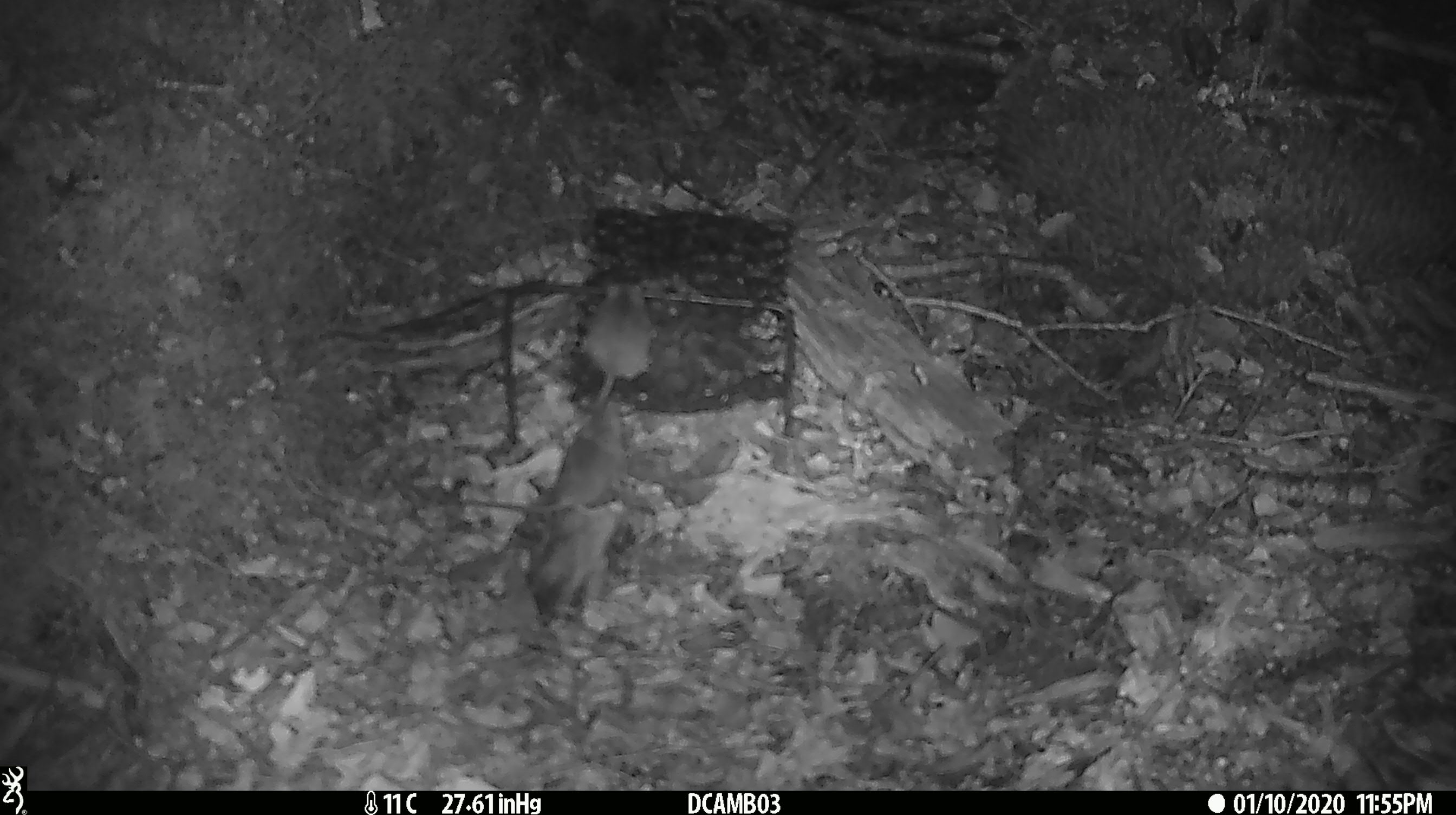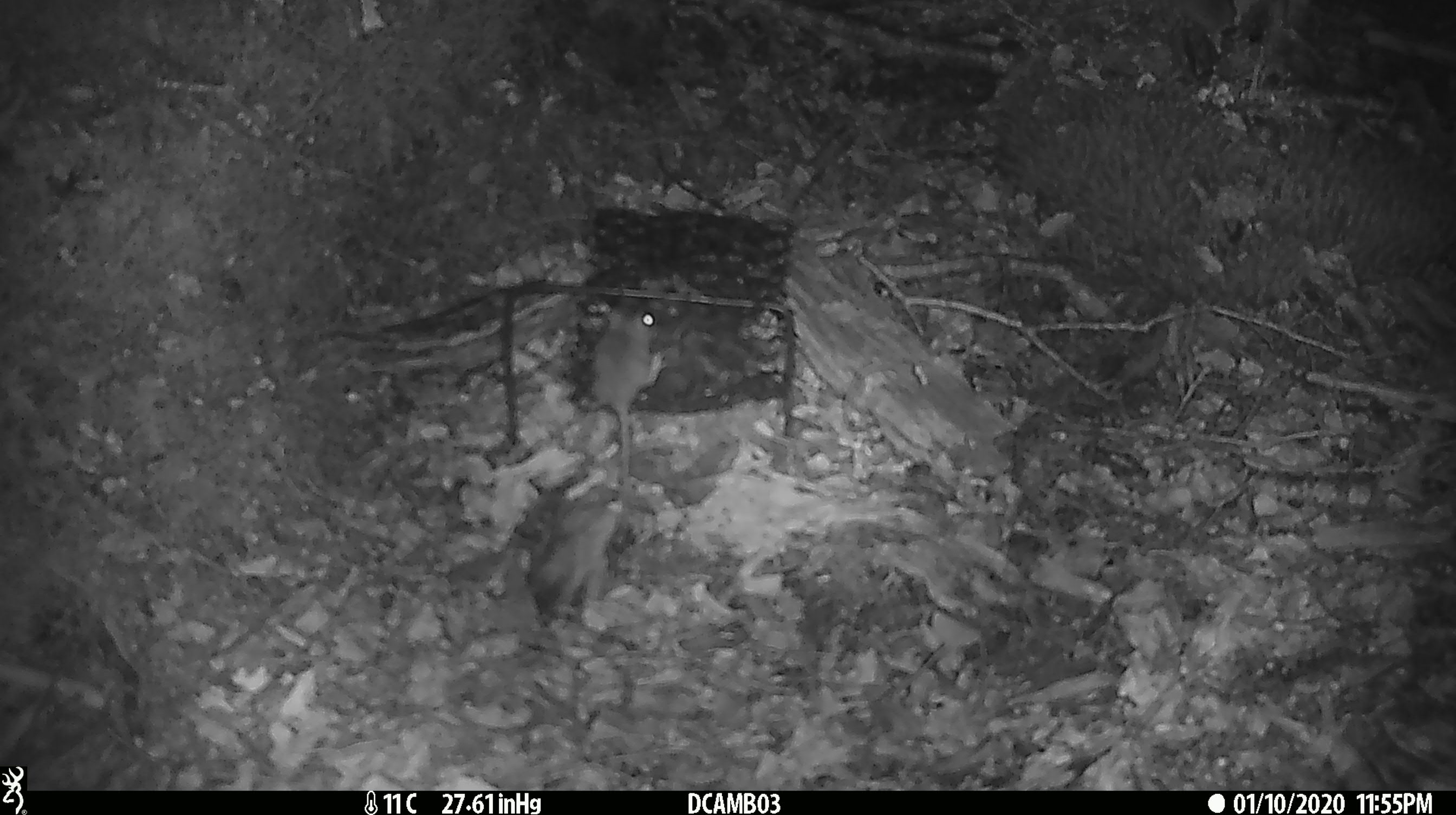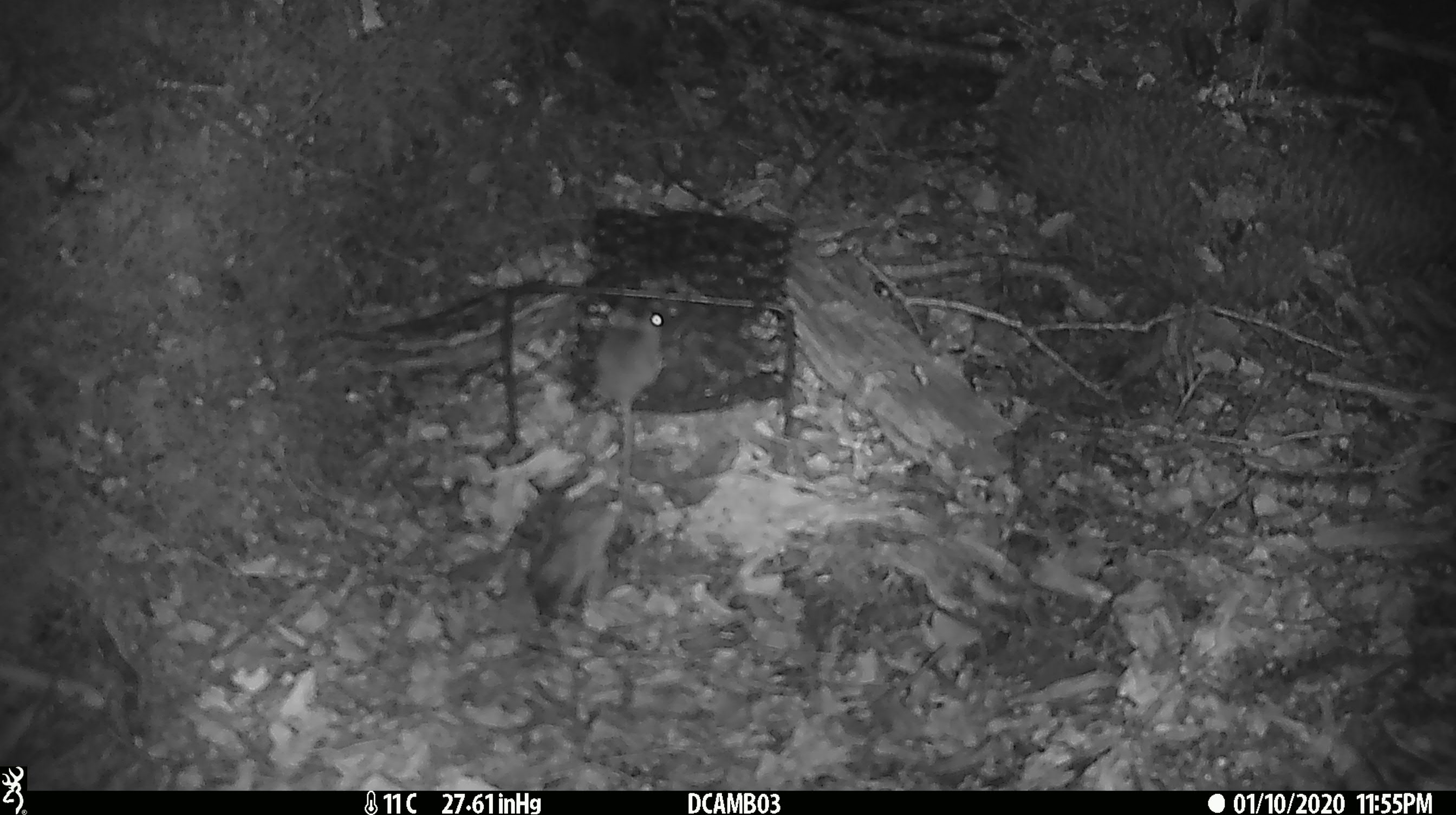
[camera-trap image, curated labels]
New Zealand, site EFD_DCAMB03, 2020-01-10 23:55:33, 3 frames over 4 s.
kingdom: Animalia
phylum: Chordata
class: Mammalia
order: Rodentia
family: Muridae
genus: Mus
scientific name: Mus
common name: mouse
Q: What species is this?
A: Mouse (Mus).